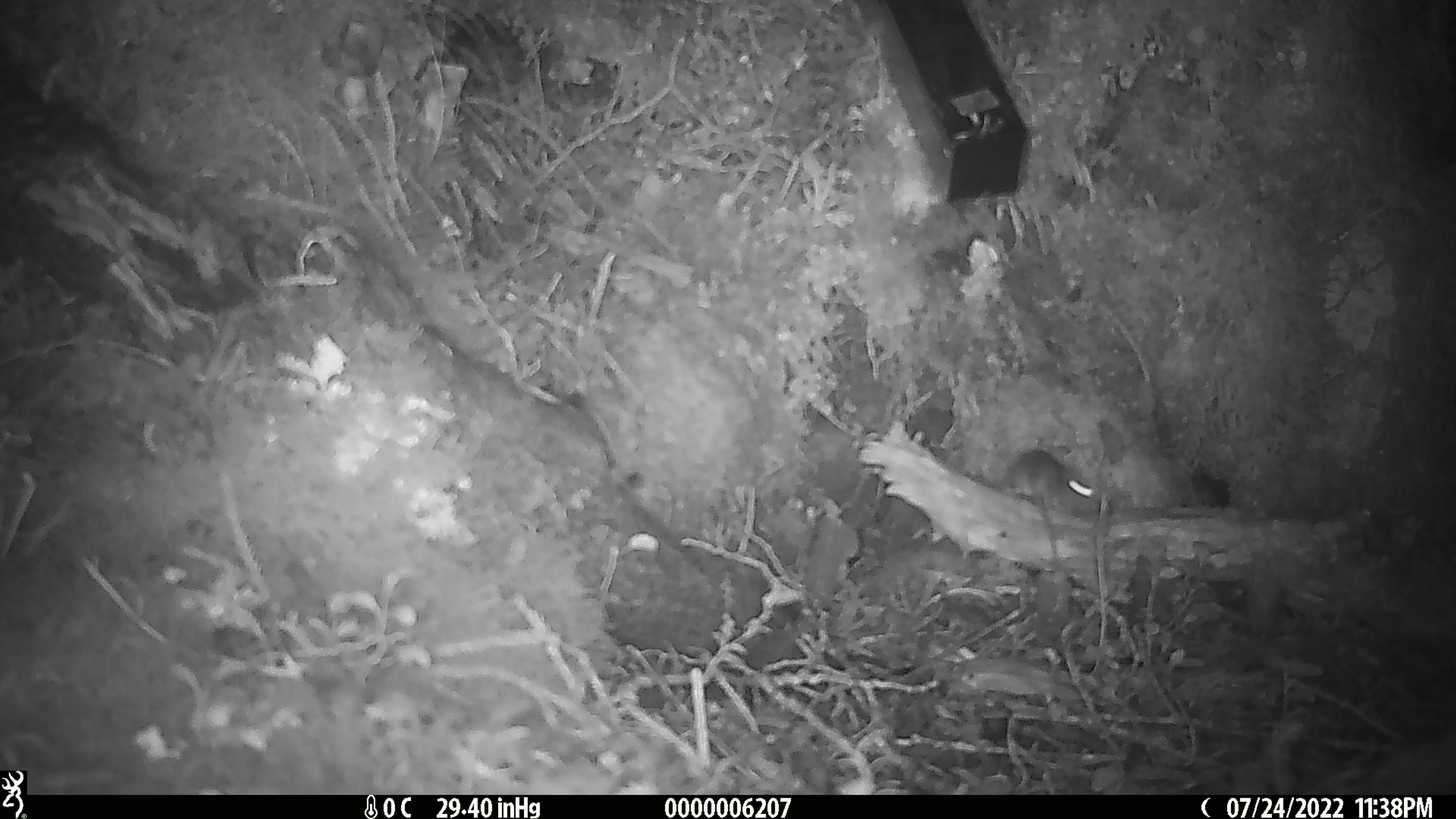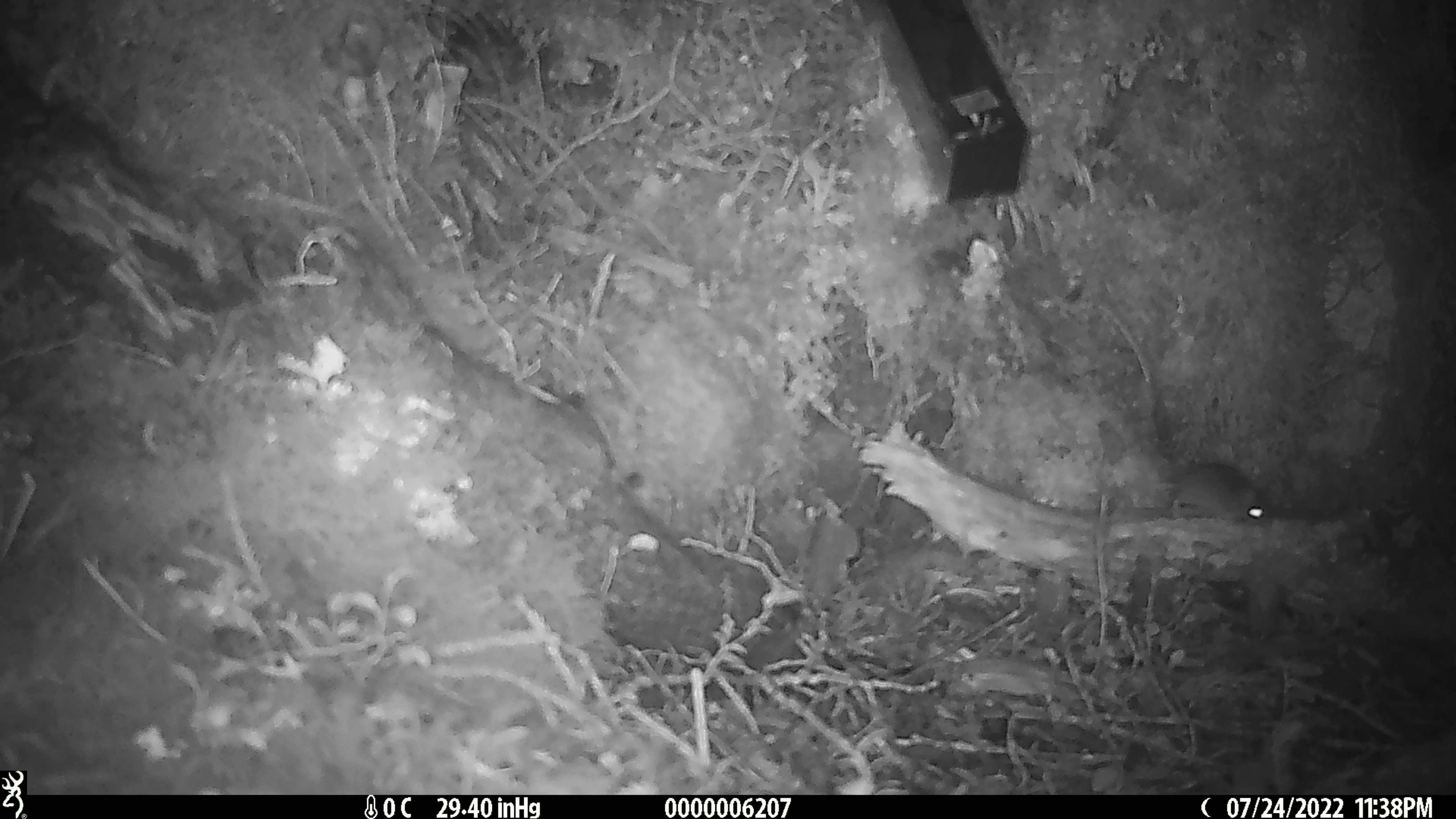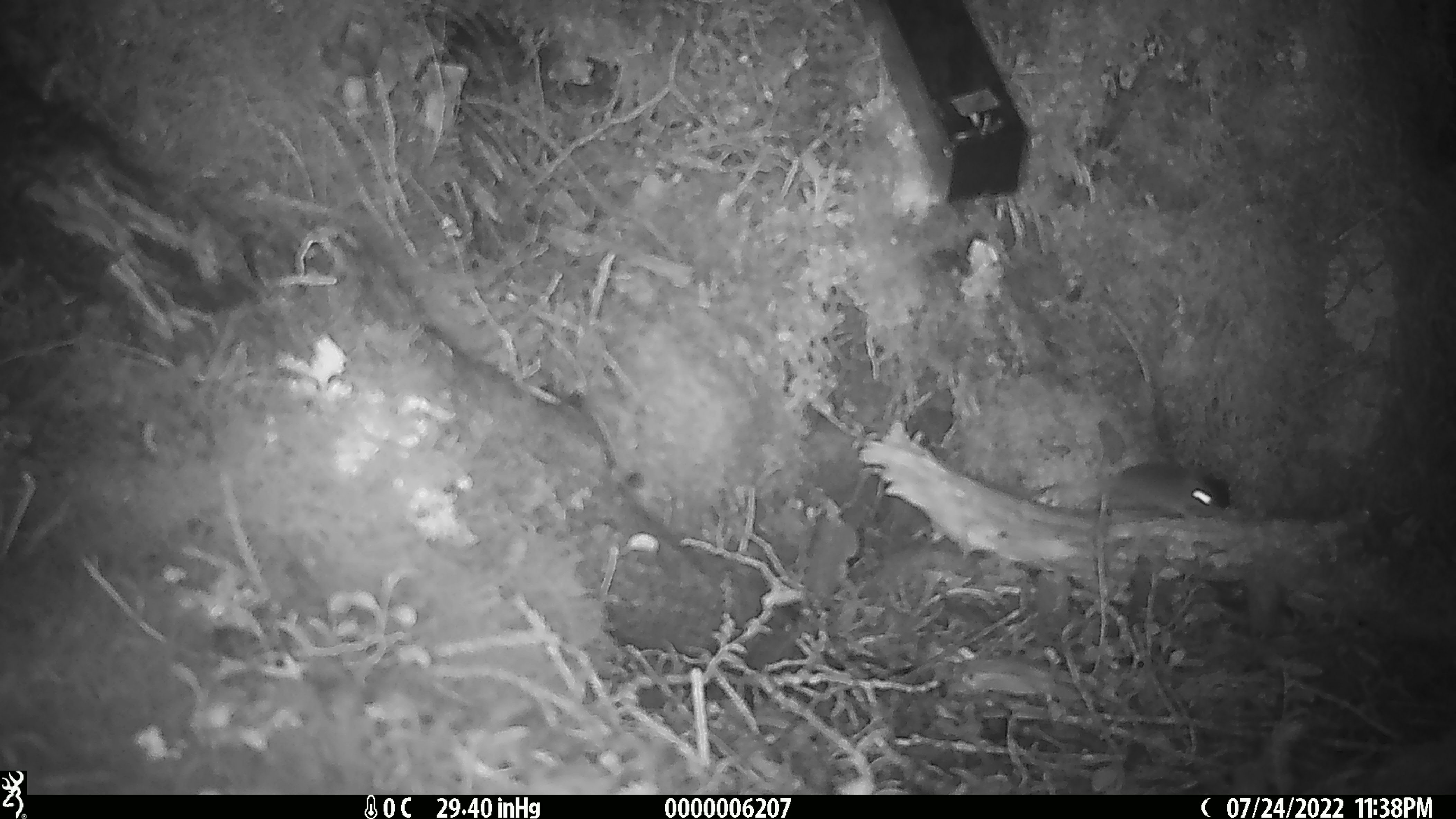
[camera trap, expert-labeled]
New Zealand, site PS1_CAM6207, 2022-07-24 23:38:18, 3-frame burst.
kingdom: Animalia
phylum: Chordata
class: Mammalia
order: Rodentia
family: Muridae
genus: Mus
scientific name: Mus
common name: mouse